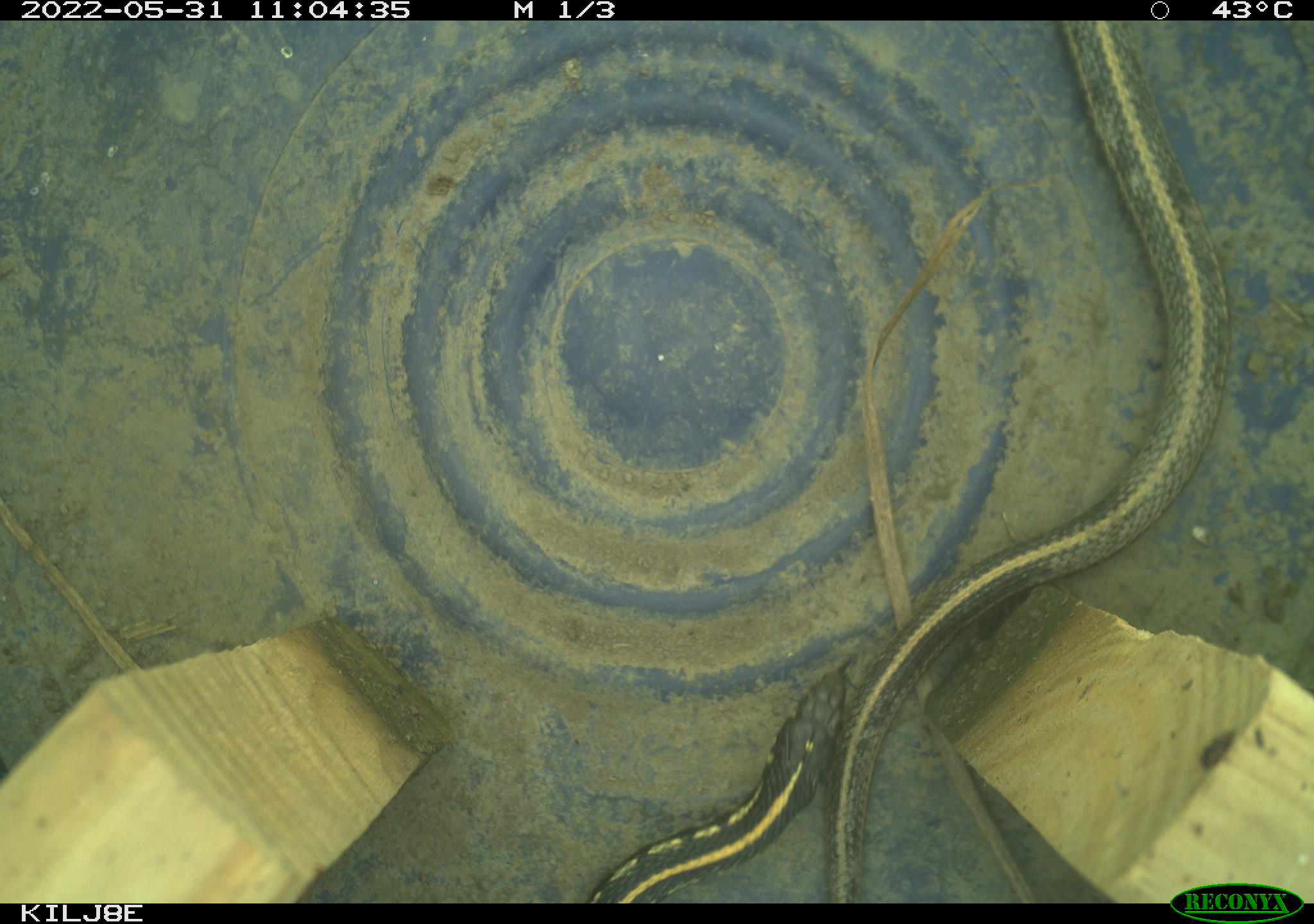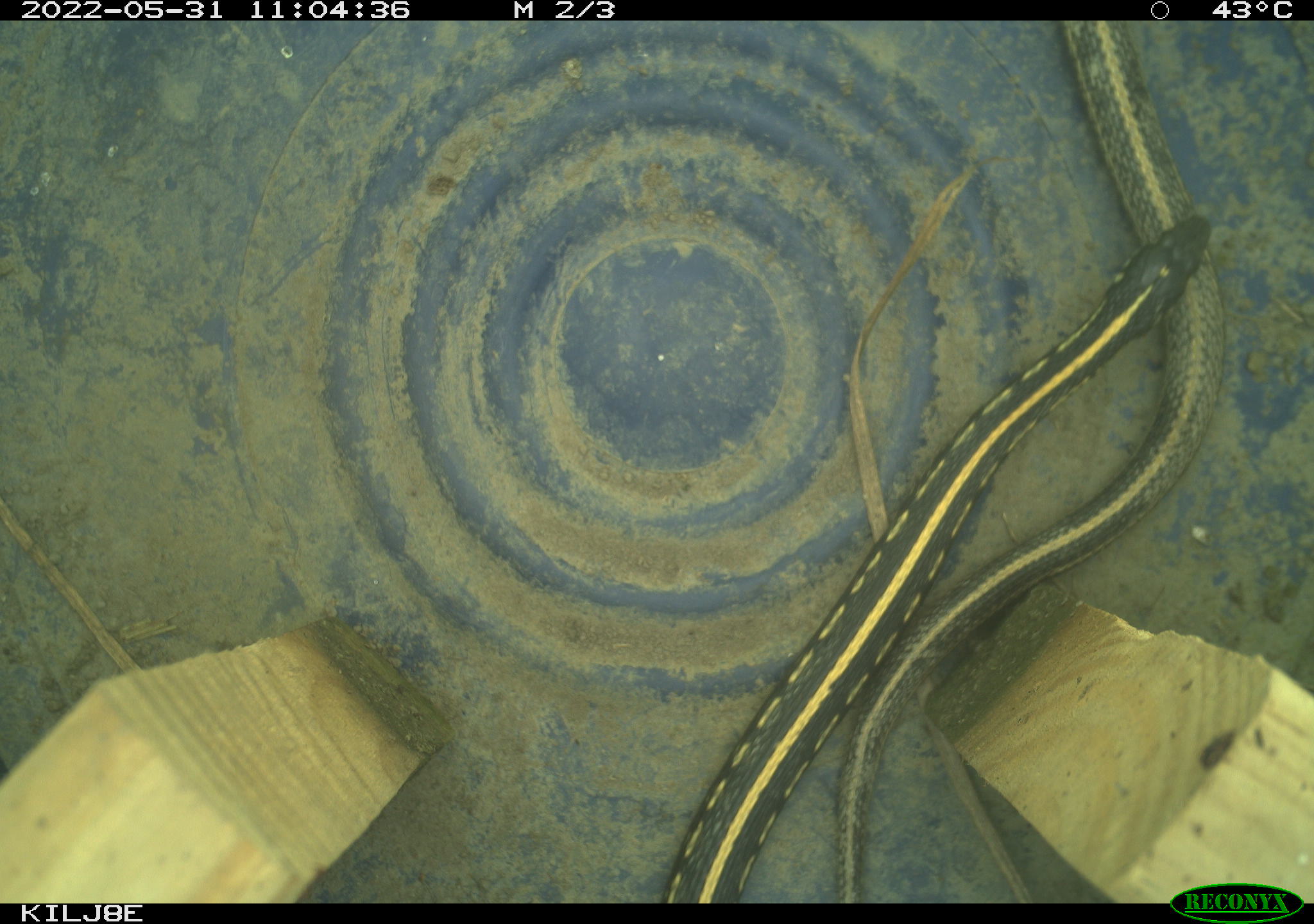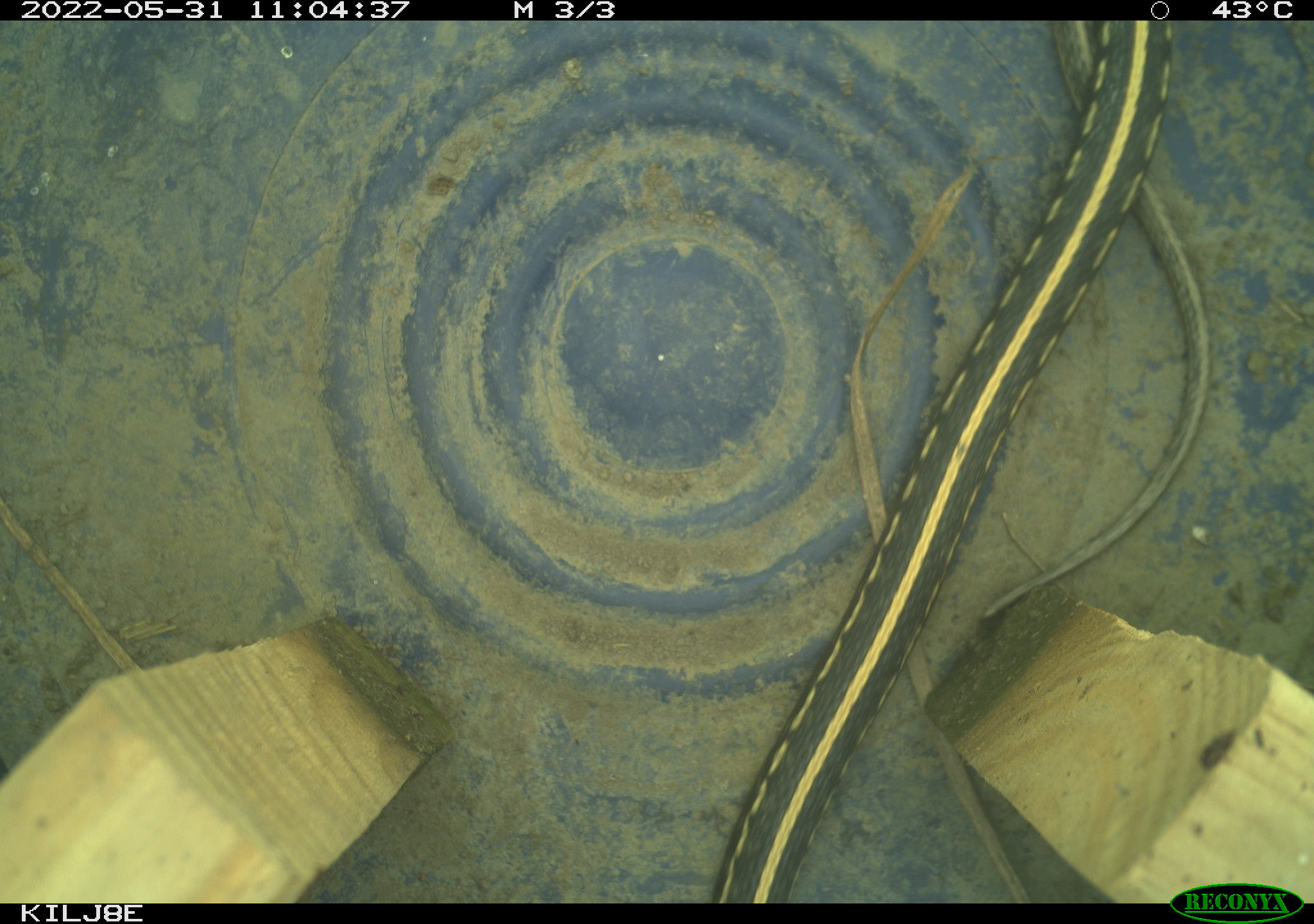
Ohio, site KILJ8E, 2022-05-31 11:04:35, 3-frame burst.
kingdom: Animalia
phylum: Chordata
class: Reptilia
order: Squamata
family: Colubridae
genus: Thamnophis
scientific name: Thamnophis sirtalis sirtalis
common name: eastern gartersnake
Eastern gartersnake (Thamnophis sirtalis sirtalis).